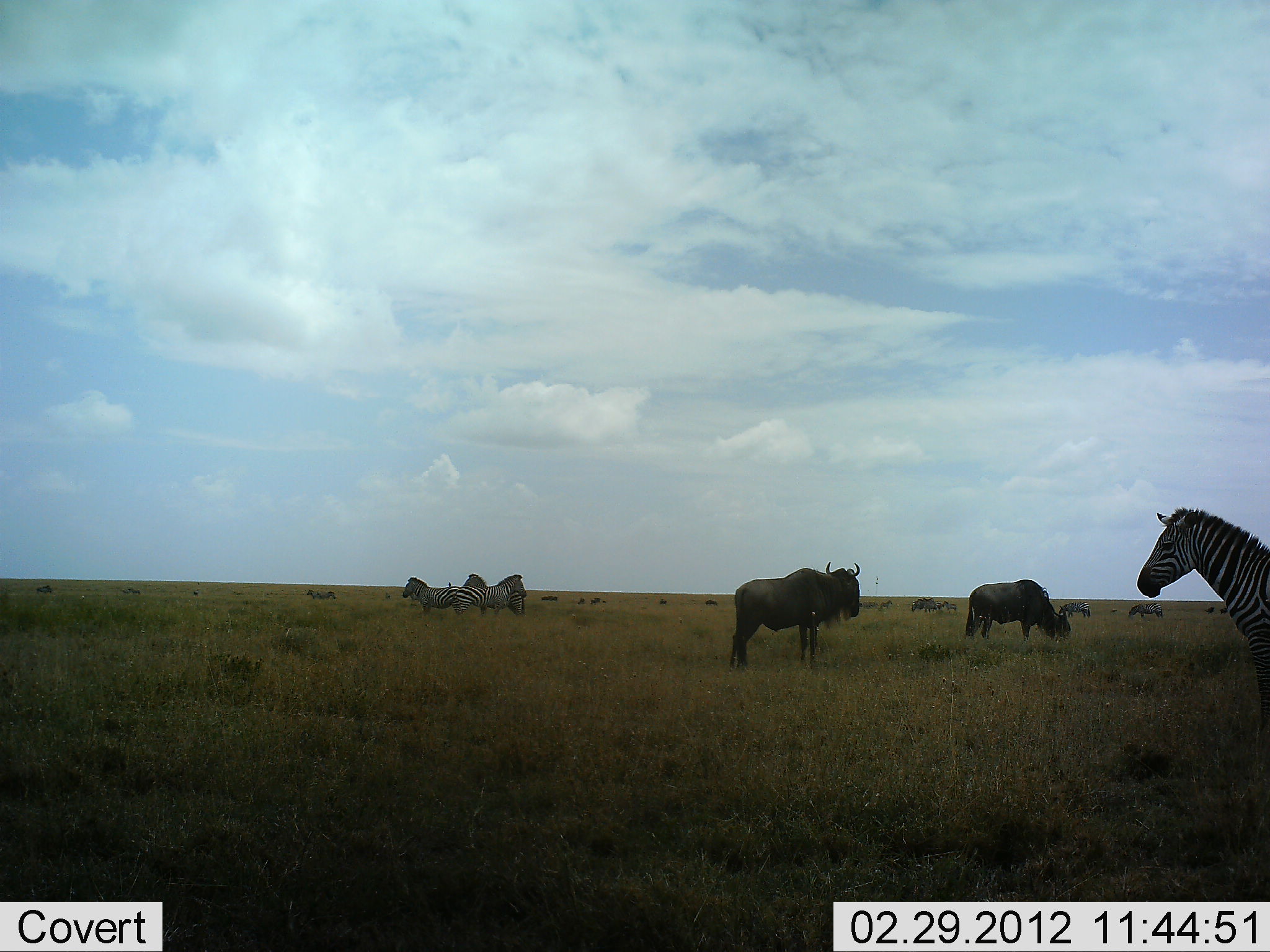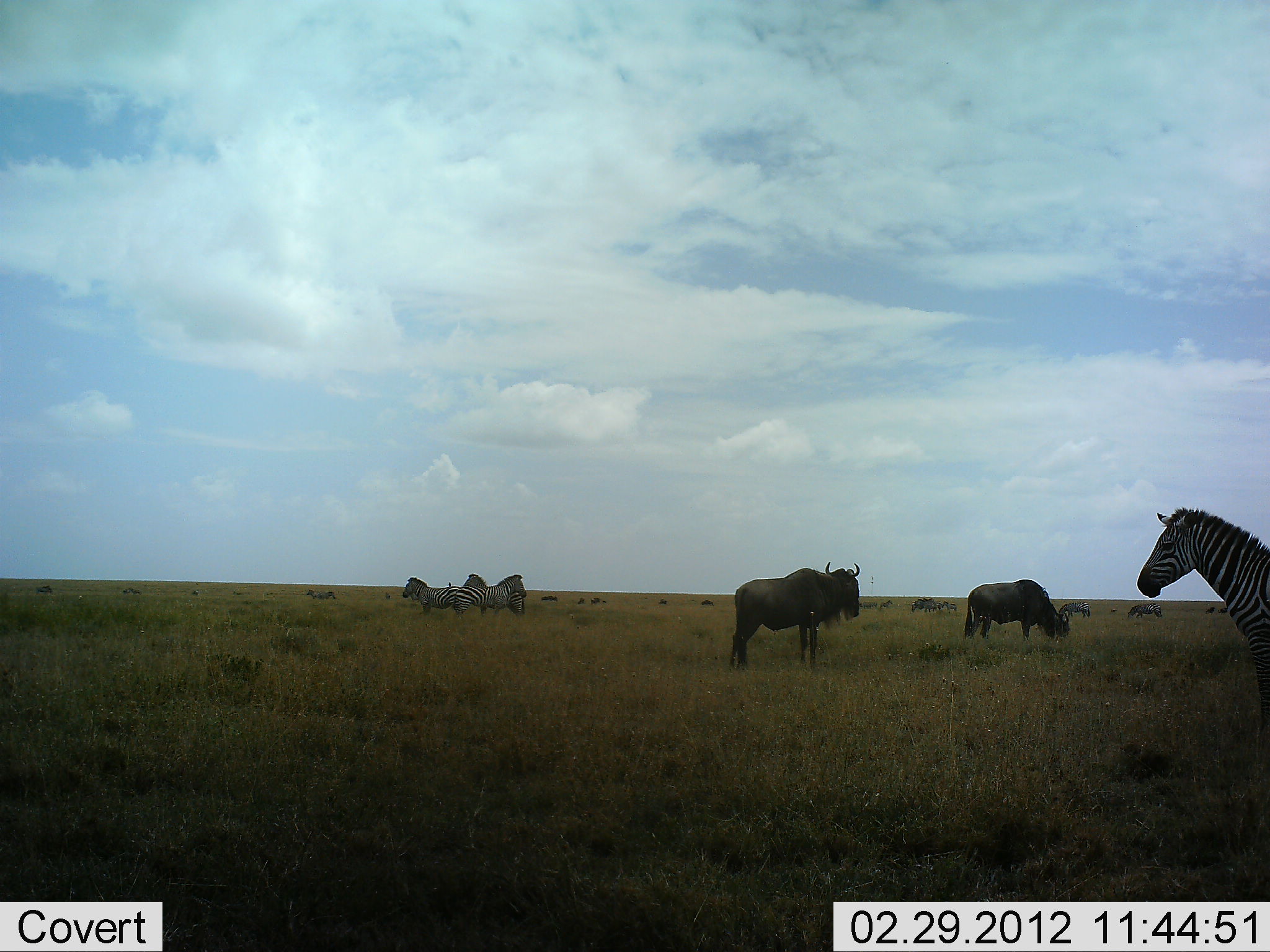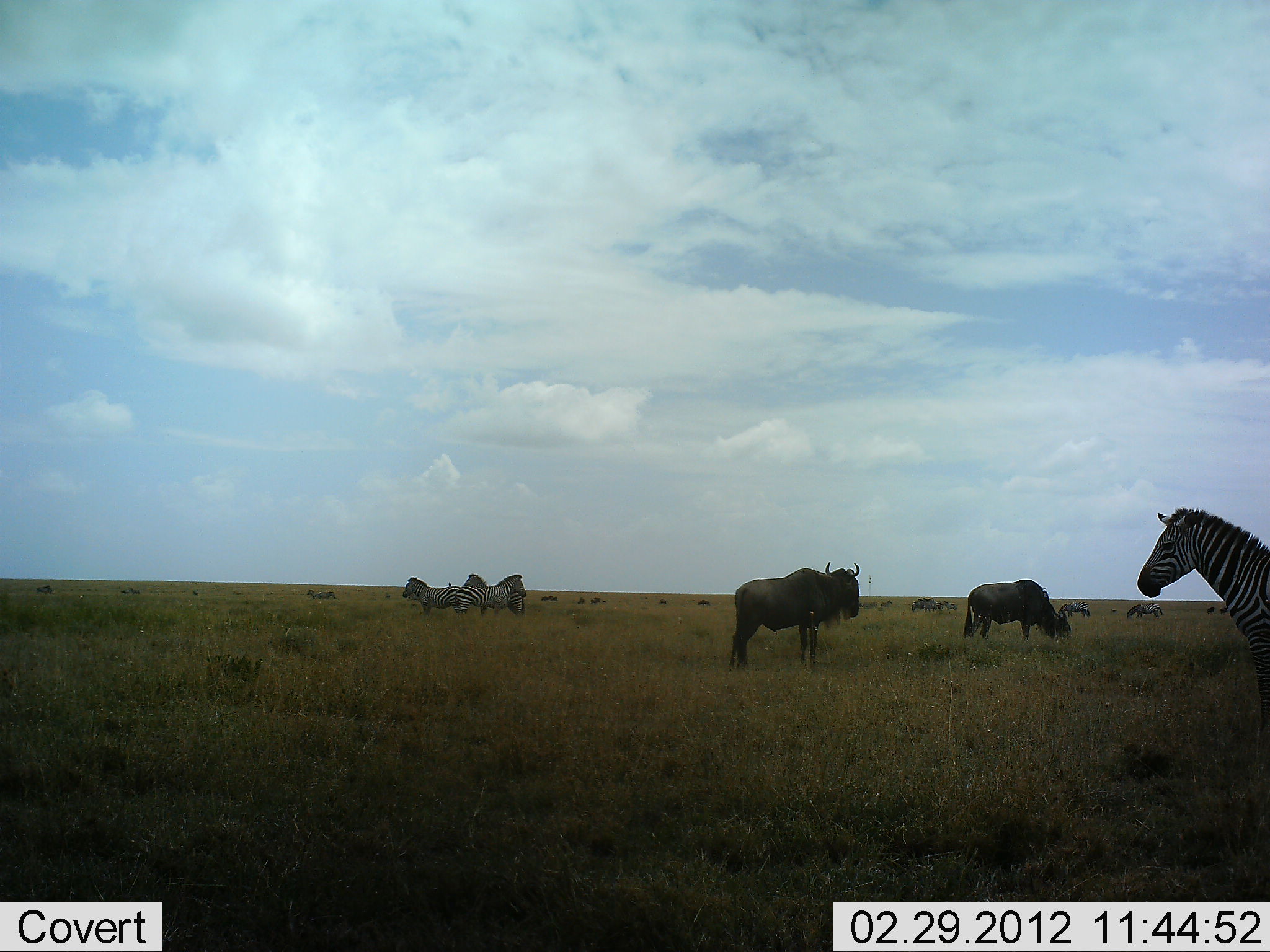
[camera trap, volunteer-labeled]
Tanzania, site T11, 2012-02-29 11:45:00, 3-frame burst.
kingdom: Animalia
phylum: Chordata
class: Mammalia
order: Artiodactyla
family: Bovidae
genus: Connochaetes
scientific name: Connochaetes taurinus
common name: blue wildebeest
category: wildebeest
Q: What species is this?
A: Wildebeest (blue wildebeest) (Connochaetes taurinus).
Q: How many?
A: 2.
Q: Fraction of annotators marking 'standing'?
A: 96%.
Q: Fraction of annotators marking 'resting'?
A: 4%.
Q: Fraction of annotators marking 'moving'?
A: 4%.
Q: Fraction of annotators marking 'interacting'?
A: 0%.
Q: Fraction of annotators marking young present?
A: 0%.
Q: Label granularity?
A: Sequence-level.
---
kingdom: Animalia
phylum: Chordata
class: Mammalia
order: Perissodactyla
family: Equidae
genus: Equus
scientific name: Equus quagga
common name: plains zebra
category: zebra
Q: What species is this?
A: Zebra (plains zebra) (Equus quagga).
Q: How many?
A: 4.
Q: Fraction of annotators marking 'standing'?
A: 96%.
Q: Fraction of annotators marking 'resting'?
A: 4%.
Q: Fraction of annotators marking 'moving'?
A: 0%.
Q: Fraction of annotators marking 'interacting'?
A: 8%.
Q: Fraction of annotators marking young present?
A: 0%.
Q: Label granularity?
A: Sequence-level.